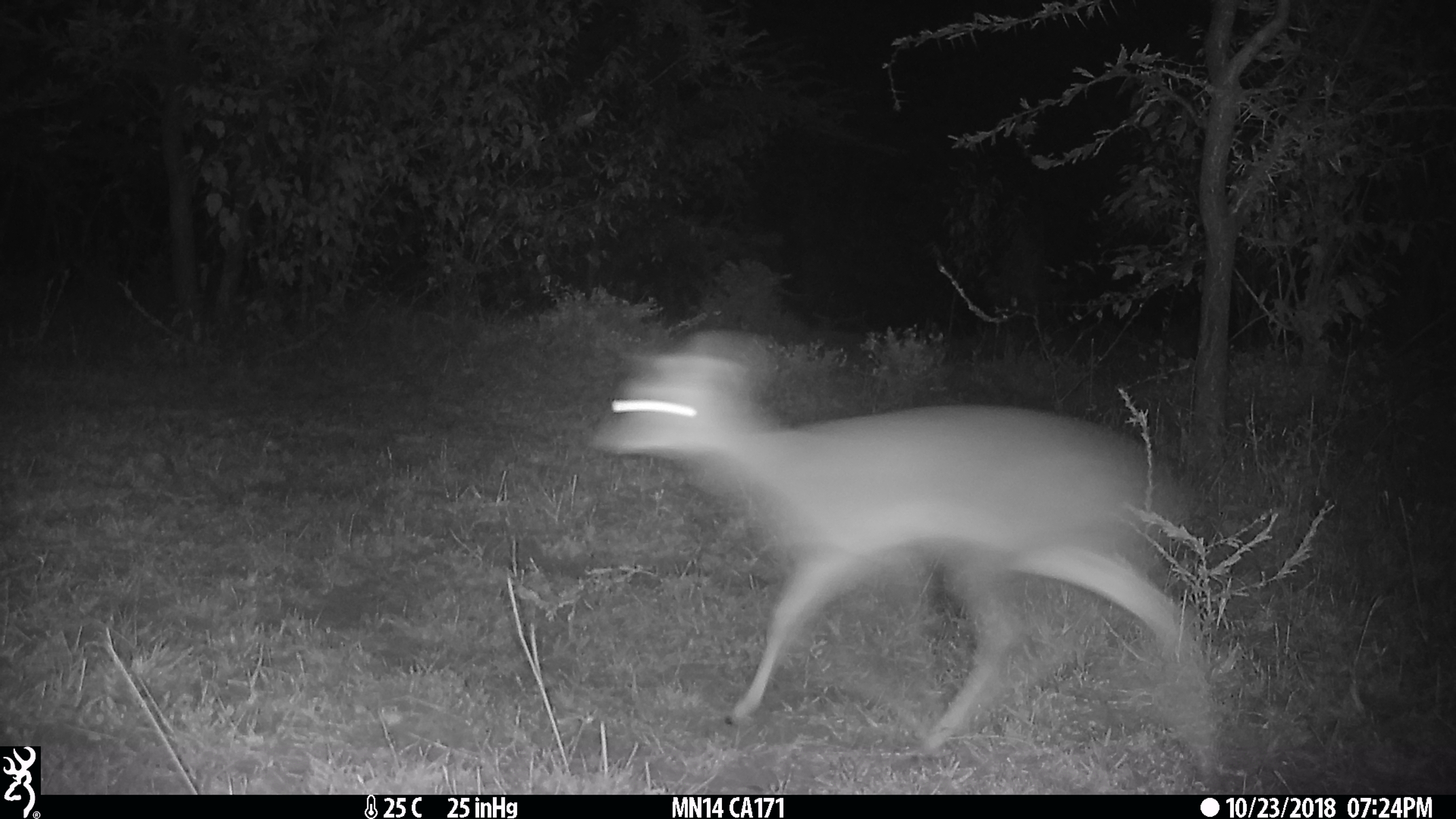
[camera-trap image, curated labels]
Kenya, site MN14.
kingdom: Animalia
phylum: Chordata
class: Mammalia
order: Artiodactyla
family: Bovidae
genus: Madoqua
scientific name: Madoqua kirkii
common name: kirk's dik-dik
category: dikdik